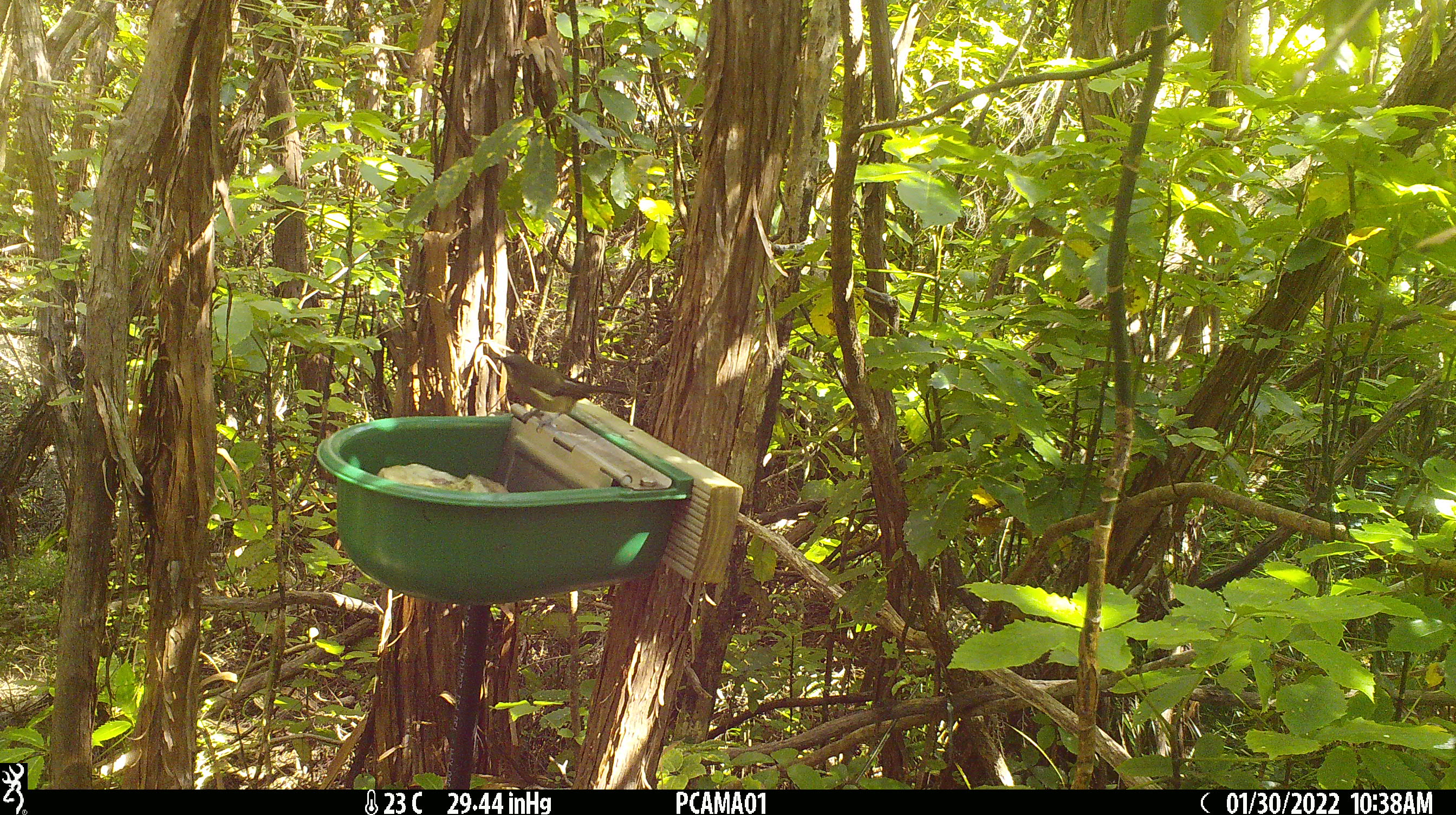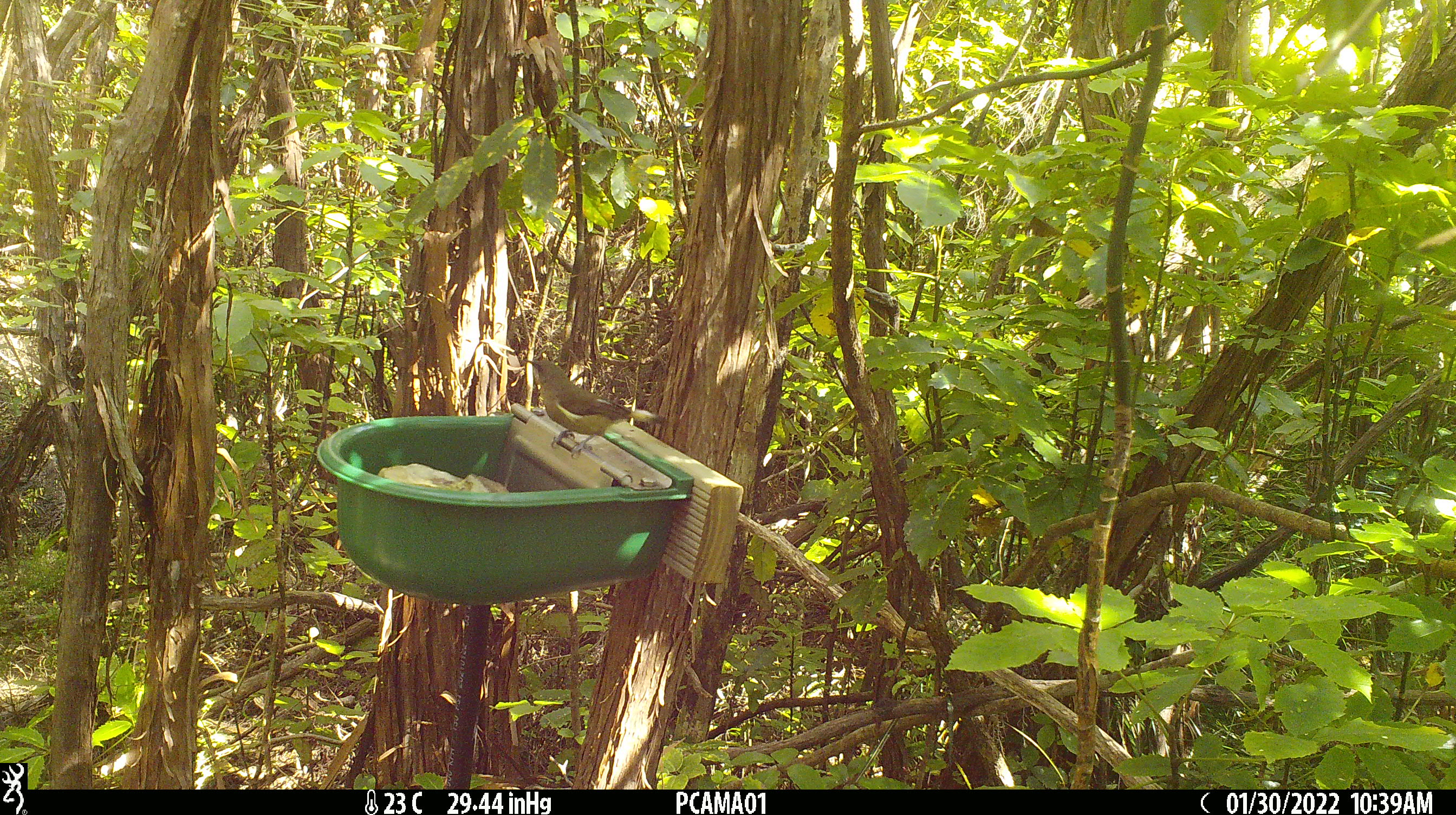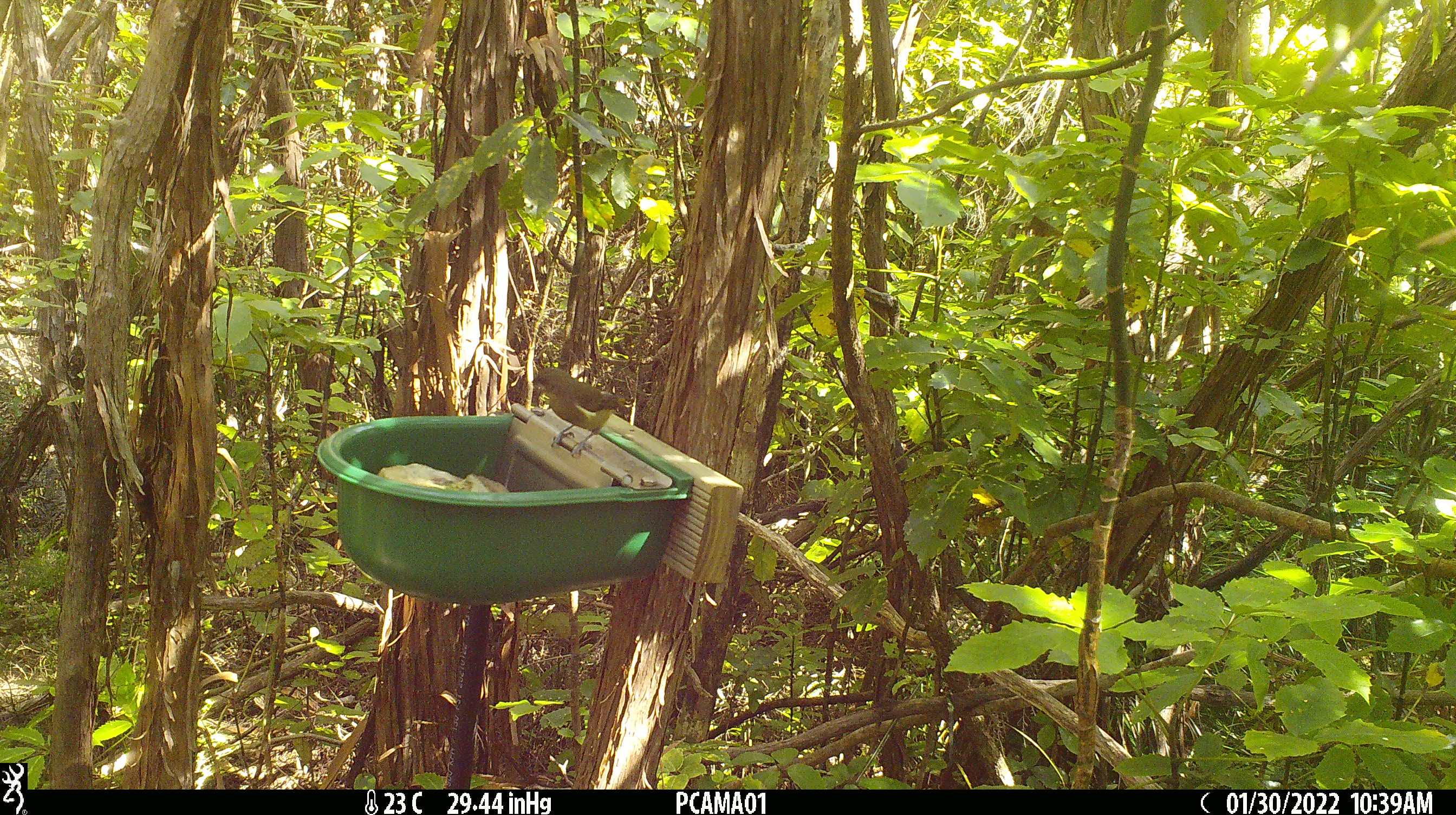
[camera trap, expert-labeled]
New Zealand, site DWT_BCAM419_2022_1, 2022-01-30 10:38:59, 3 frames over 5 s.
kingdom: Animalia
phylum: Chordata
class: Aves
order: Passeriformes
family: Meliphagidae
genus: Anthornis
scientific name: Anthornis melanura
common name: new zealand bellbird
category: bellbird